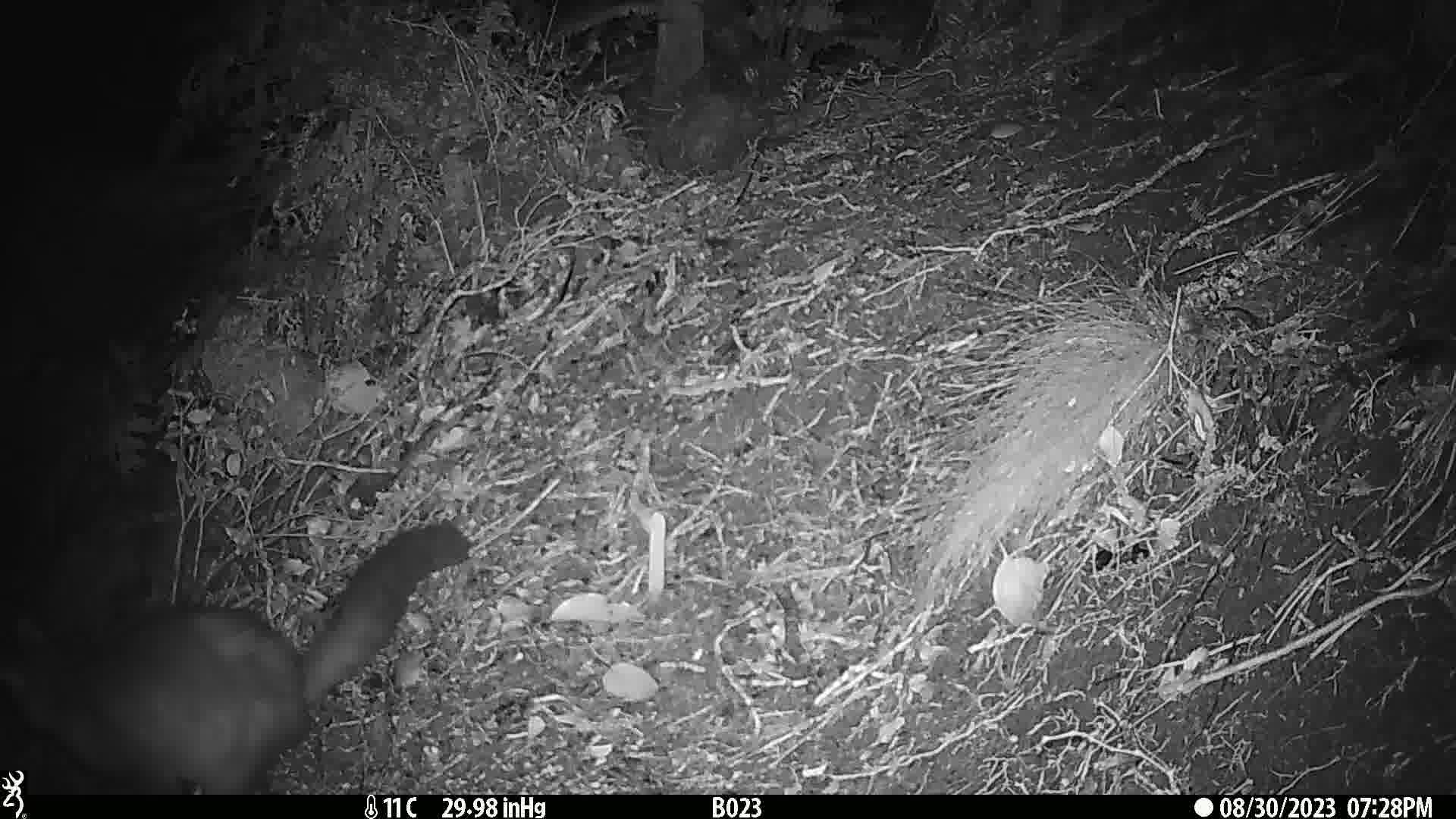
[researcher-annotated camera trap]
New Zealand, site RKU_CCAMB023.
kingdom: Animalia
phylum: Chordata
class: Mammalia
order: Diprotodontia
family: Phalangeridae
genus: Trichosurus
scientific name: Trichosurus vulpecula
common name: common brushtail possum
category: possum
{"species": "possum (common brushtail possum) (Trichosurus vulpecula)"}